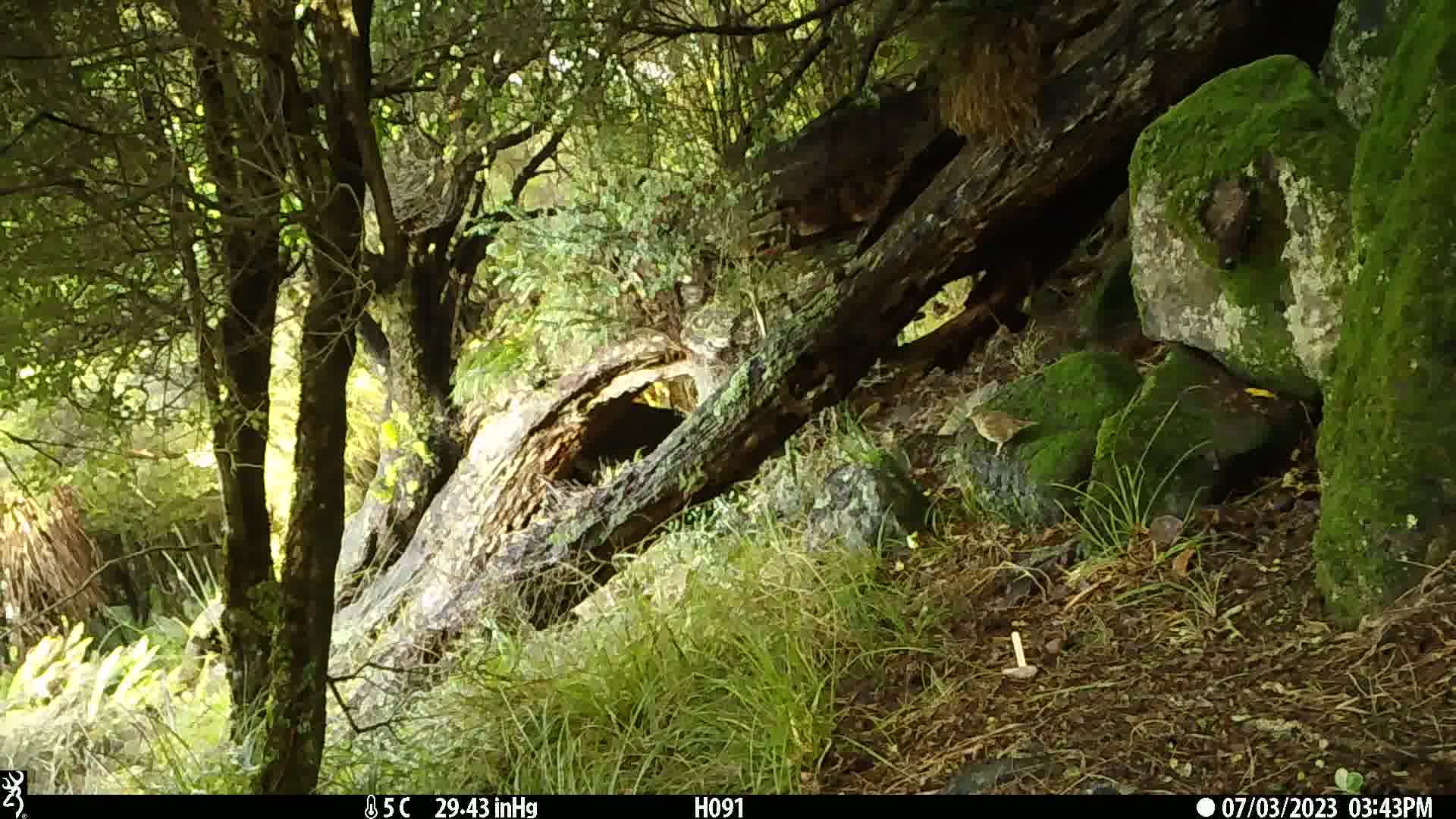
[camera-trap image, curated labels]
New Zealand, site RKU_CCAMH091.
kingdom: Animalia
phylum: Chordata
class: Aves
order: Passeriformes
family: Turdidae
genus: Turdus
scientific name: Turdus philomelos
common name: song thrush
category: thrush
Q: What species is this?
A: Thrush (song thrush) (Turdus philomelos).